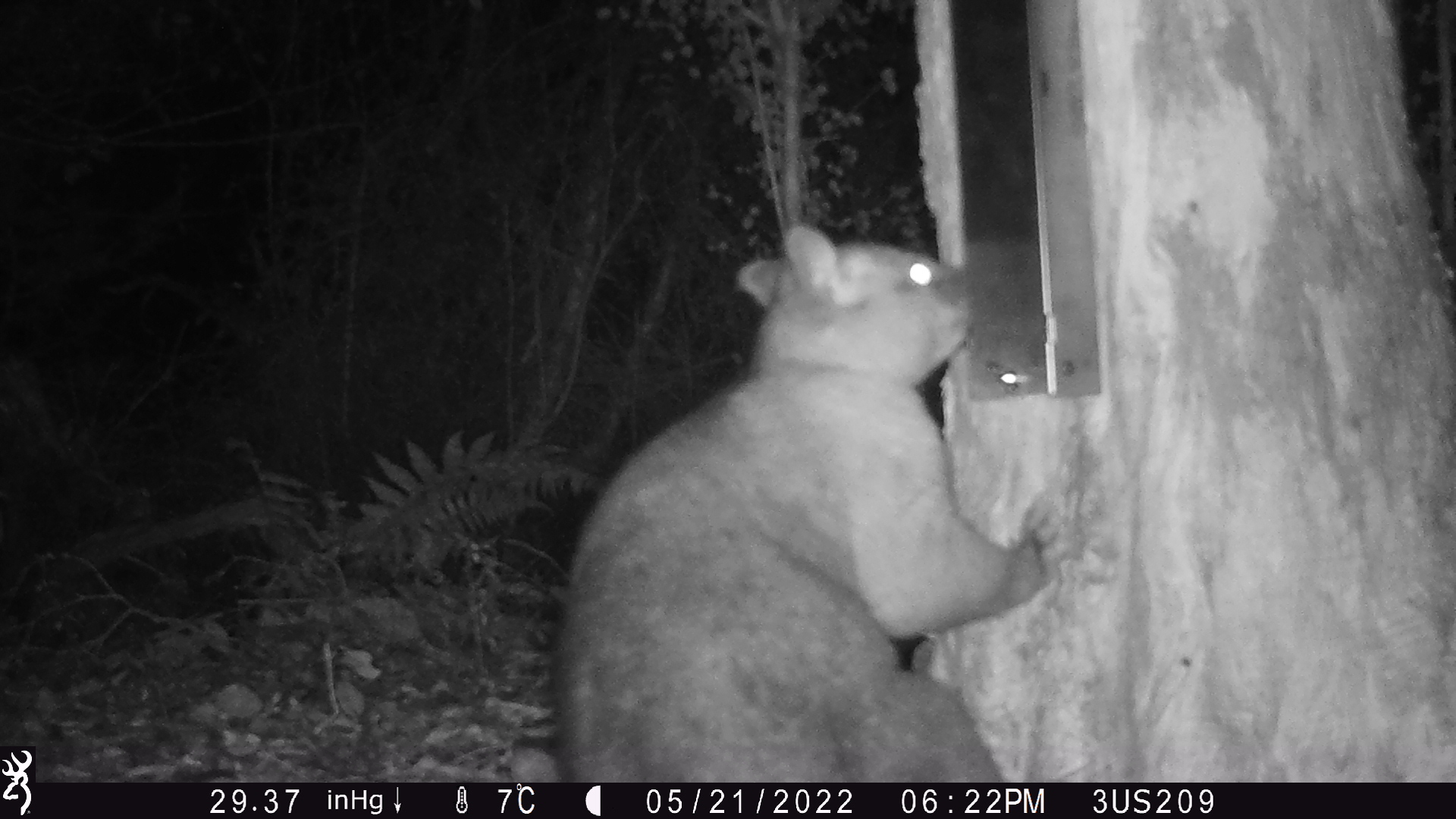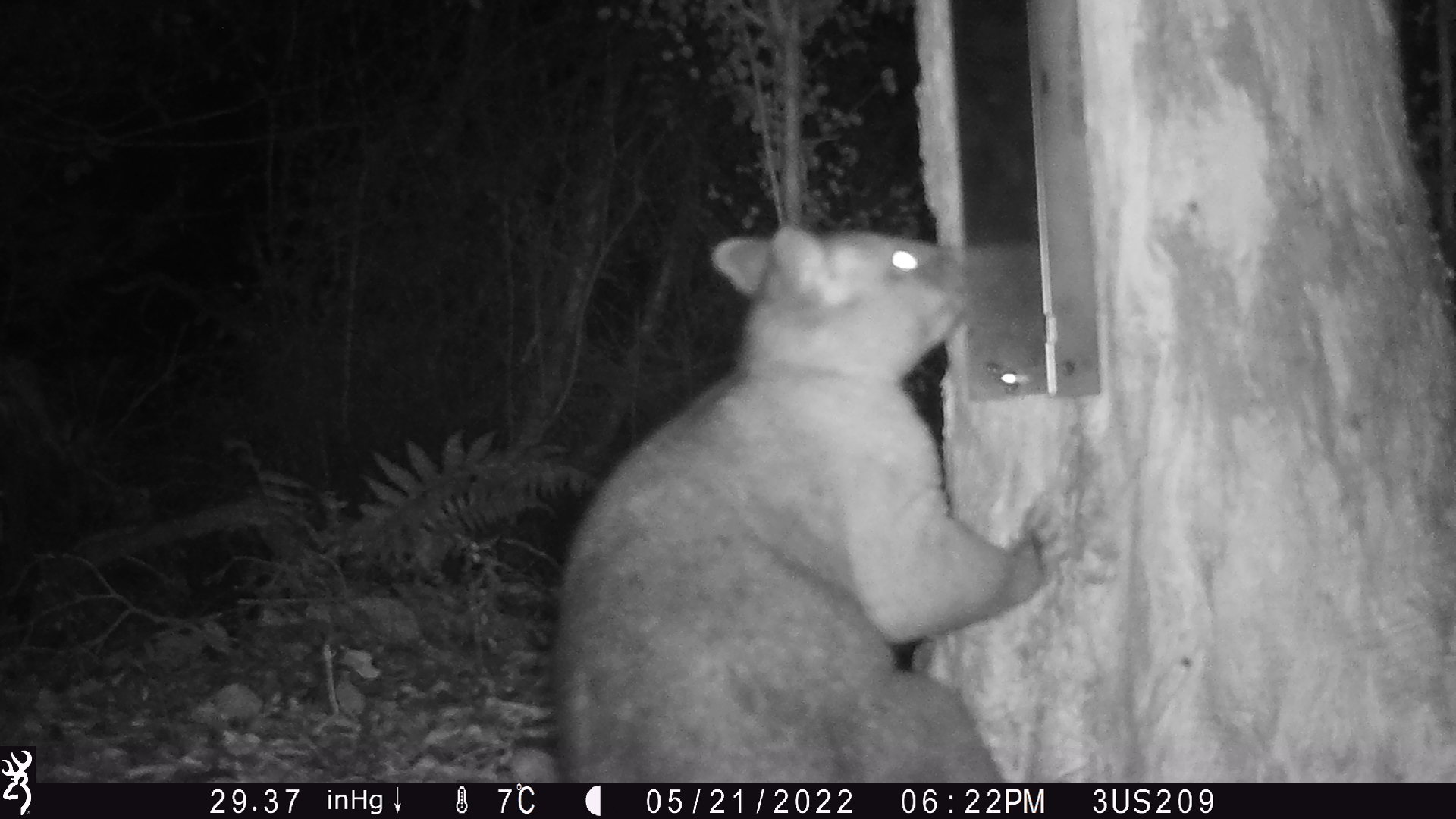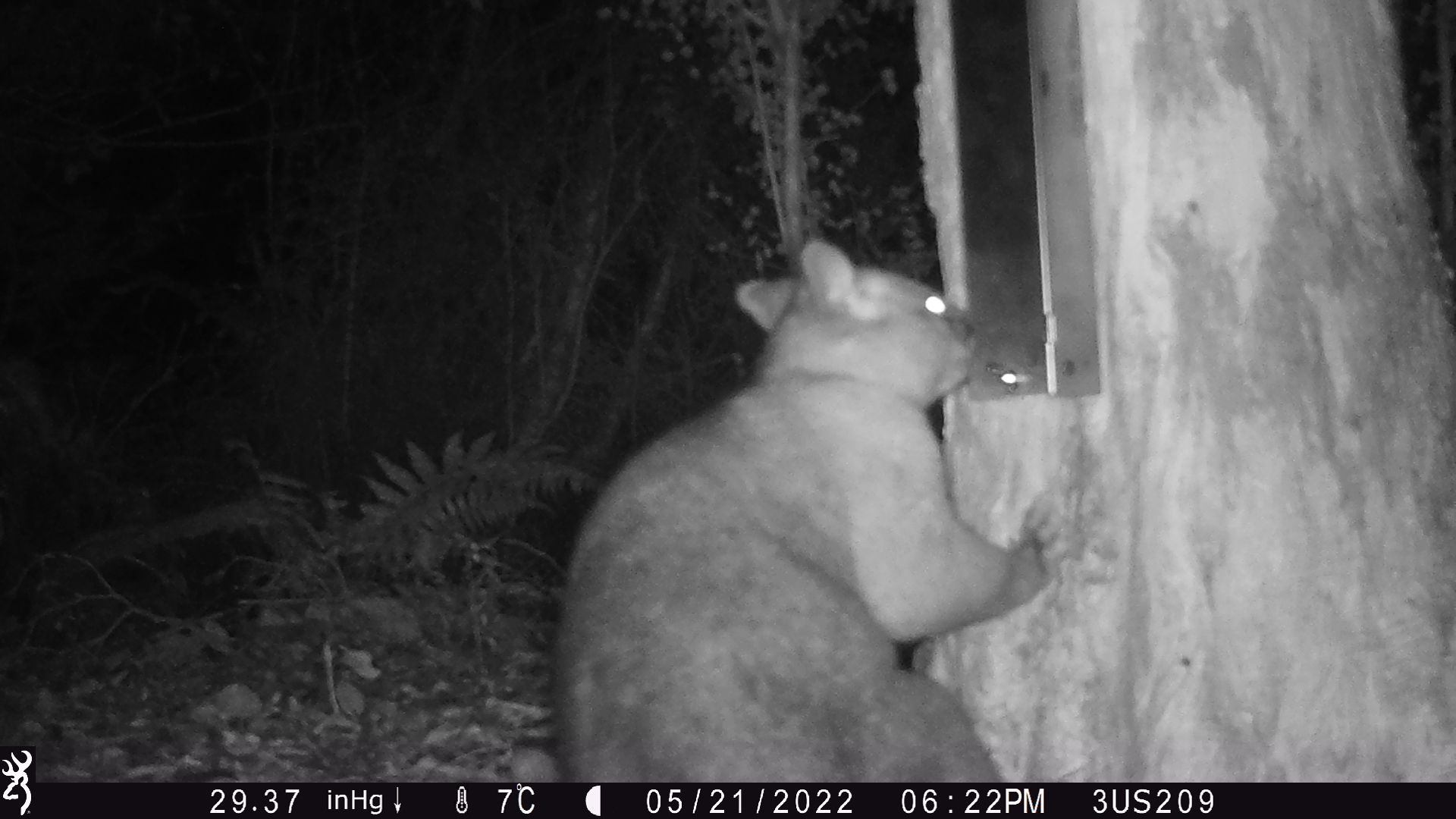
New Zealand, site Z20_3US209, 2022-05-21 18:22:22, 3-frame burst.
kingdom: Animalia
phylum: Chordata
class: Mammalia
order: Diprotodontia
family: Phalangeridae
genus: Trichosurus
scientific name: Trichosurus vulpecula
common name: common brushtail possum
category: possum